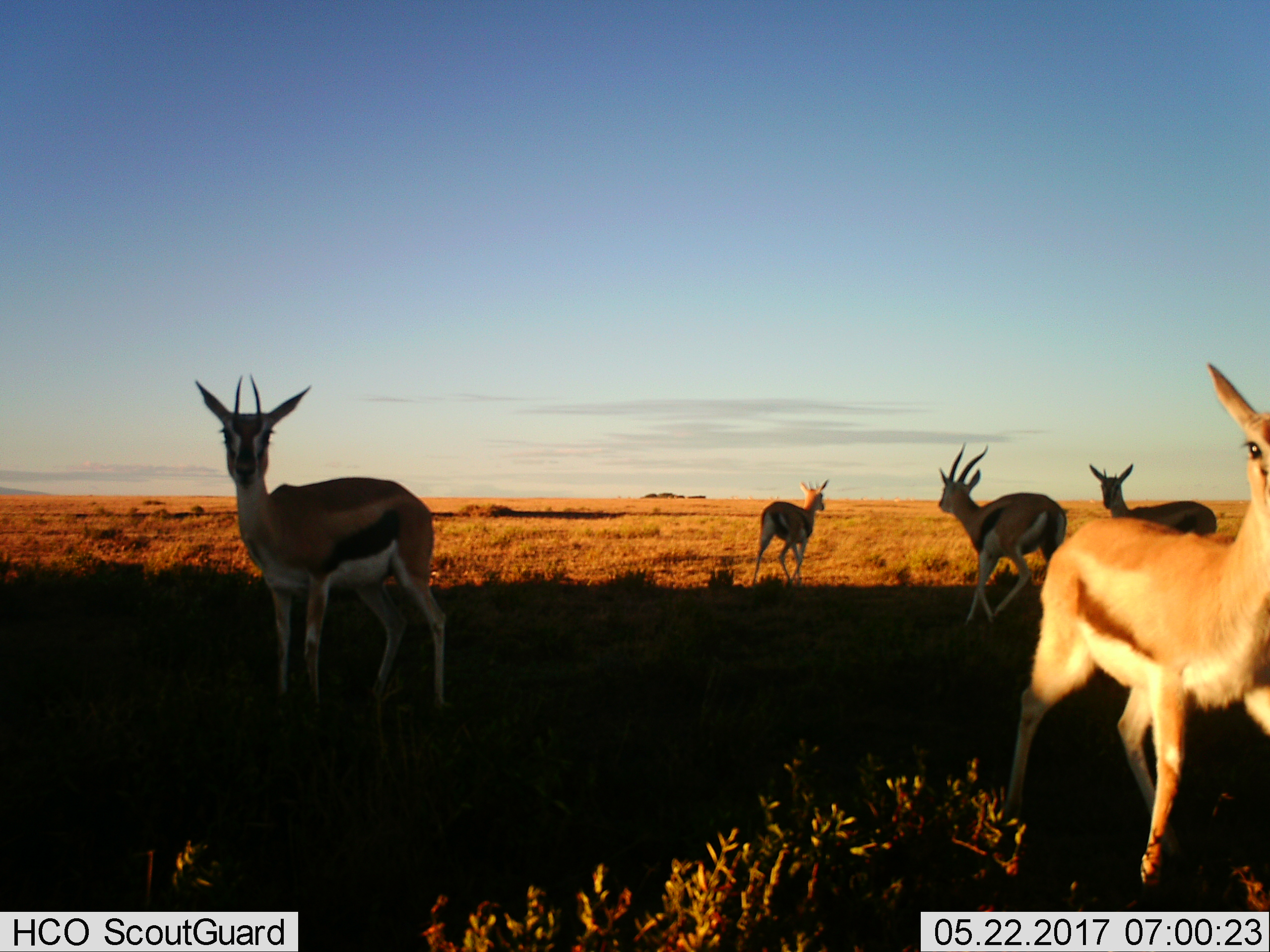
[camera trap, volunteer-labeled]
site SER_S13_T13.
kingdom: Animalia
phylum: Chordata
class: Mammalia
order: Artiodactyla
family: Bovidae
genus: Eudorcas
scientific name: Eudorcas thomsonii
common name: thomson's gazelle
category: gazellethomsons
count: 5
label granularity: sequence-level